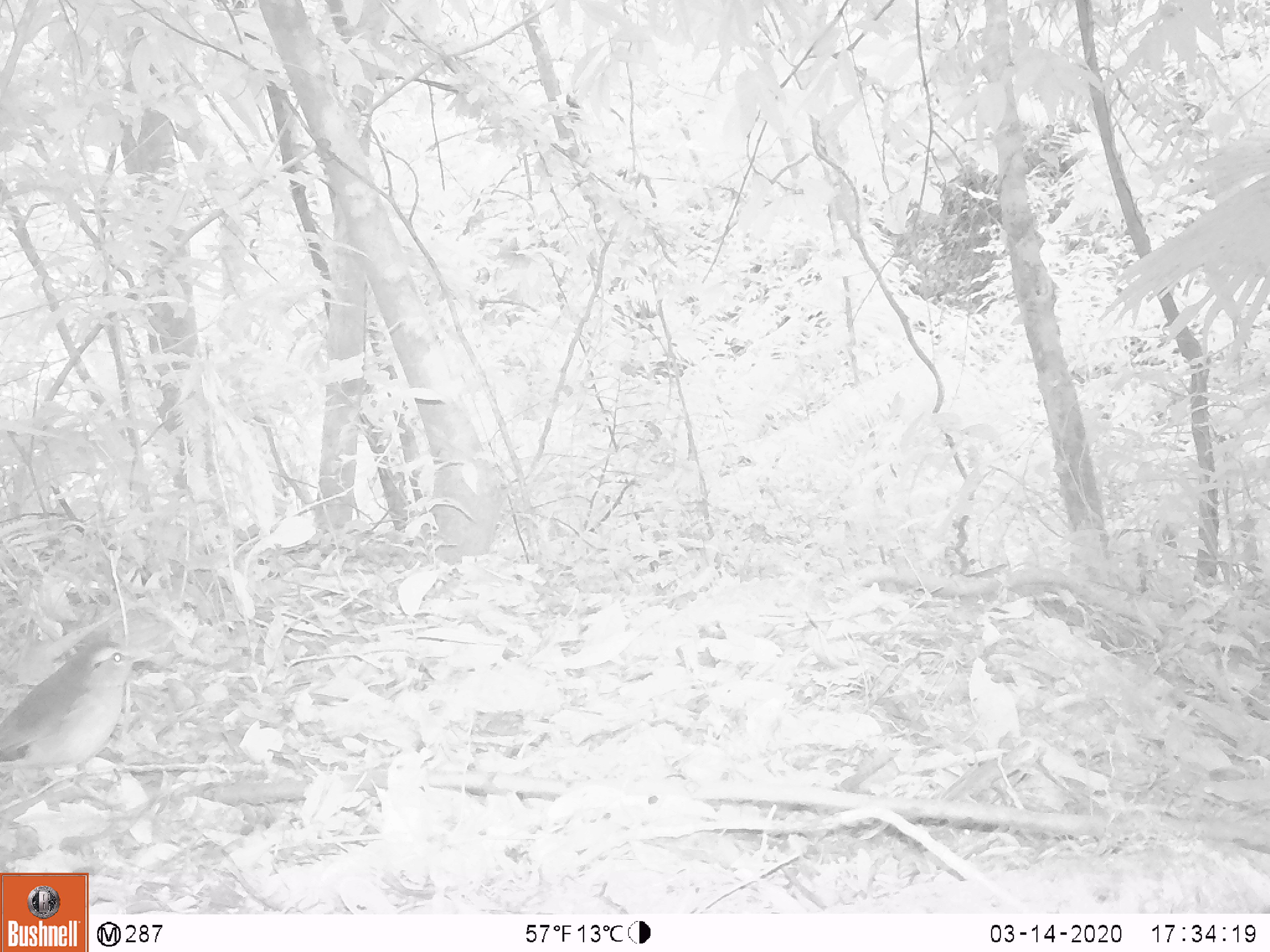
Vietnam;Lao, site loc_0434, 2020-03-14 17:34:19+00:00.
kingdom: Animalia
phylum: Chordata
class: Aves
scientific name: Aves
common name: bird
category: unidentified bird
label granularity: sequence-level